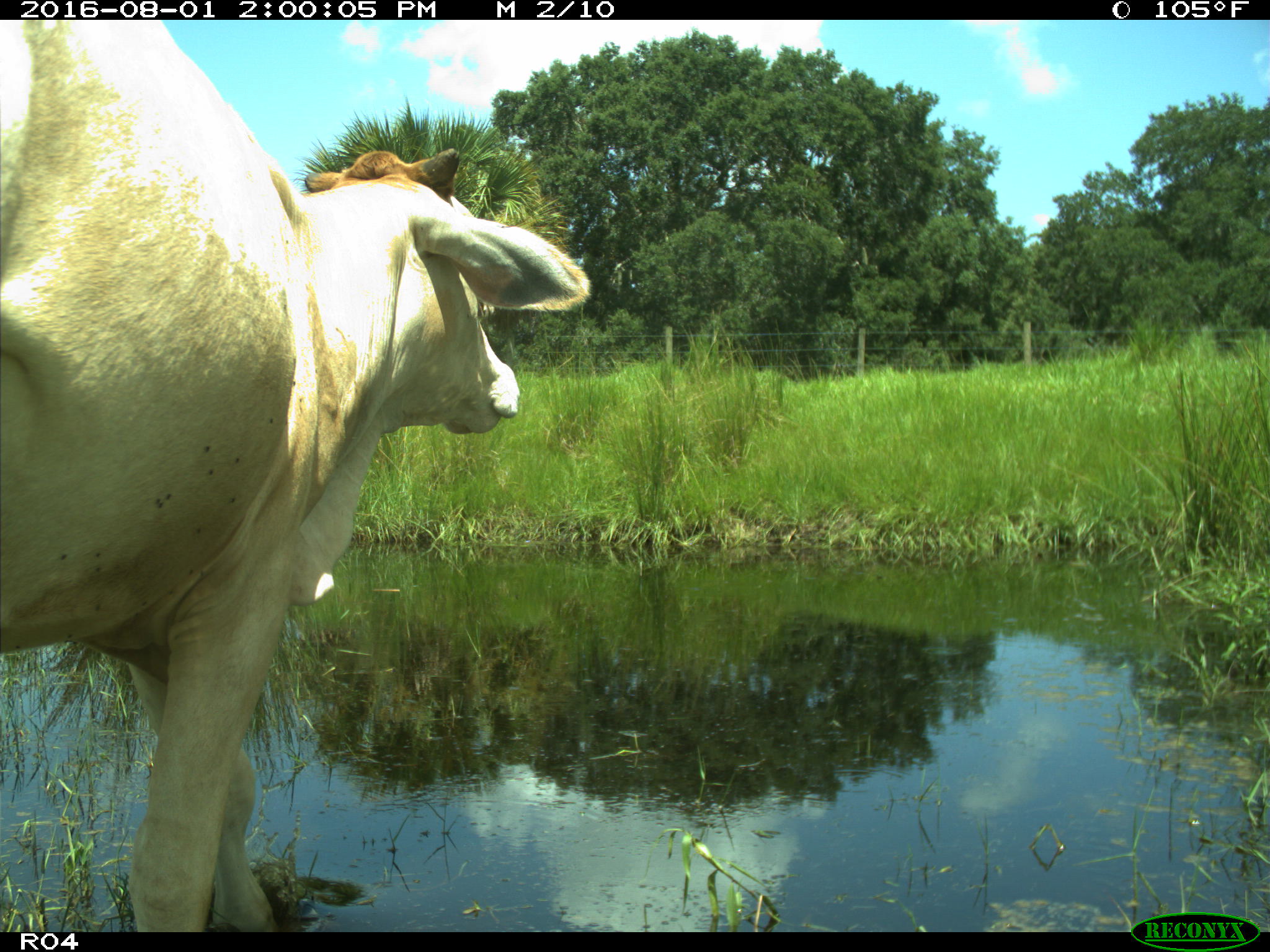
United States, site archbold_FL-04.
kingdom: Animalia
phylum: Chordata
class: Mammalia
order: Artiodactyla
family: Bovidae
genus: Bos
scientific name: Bos taurus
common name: domestic cow